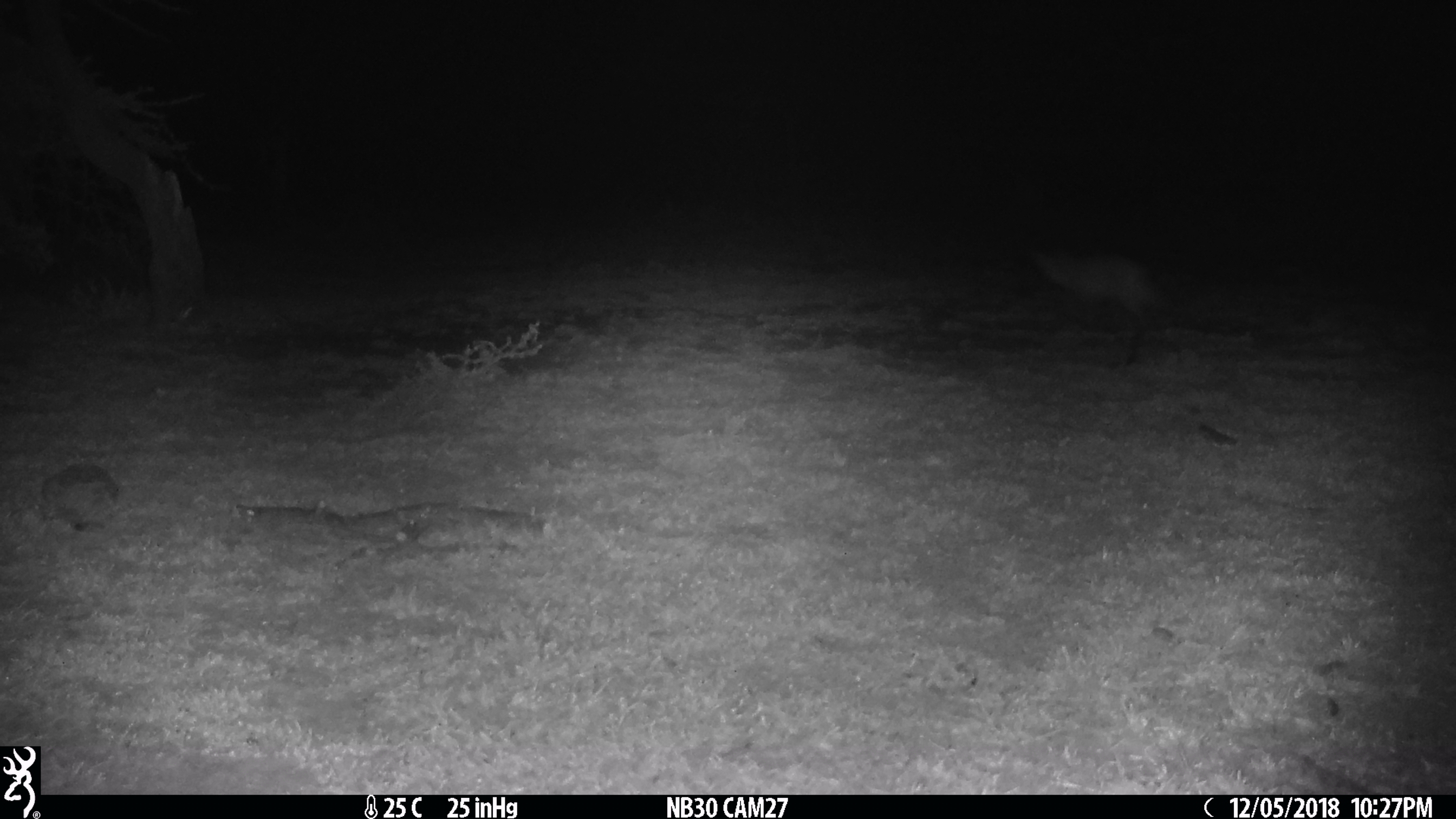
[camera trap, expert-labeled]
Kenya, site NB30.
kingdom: Animalia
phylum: Chordata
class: Mammalia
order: Carnivora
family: Canidae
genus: Otocyon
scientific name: Otocyon megalotis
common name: bat-eared fox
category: bateared fox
Bateared fox (bat-eared fox) (Otocyon megalotis).